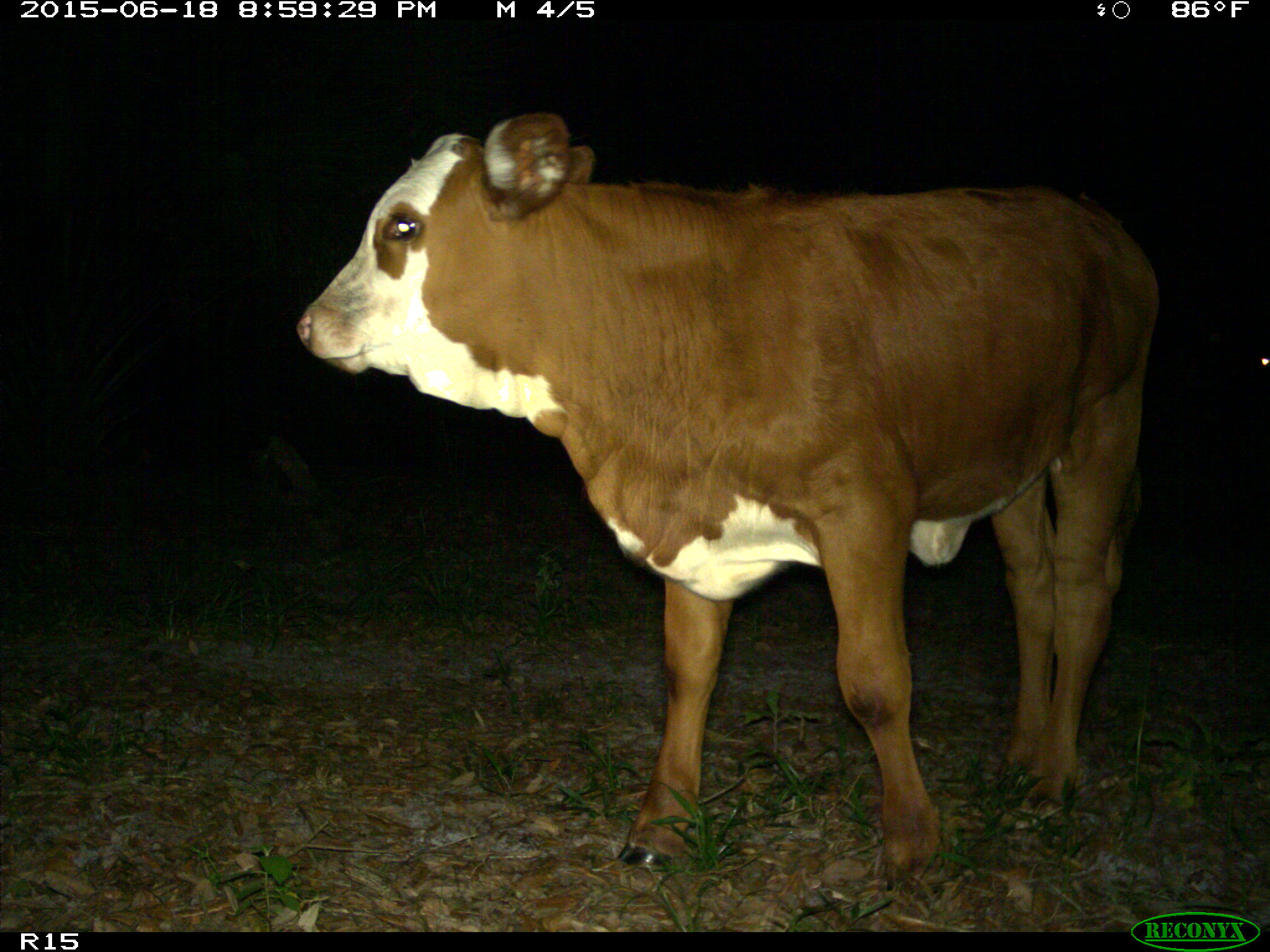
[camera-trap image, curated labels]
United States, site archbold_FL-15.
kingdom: Animalia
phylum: Chordata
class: Mammalia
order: Artiodactyla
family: Bovidae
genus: Bos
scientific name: Bos taurus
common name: domestic cow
Bos taurus (domestic cow).